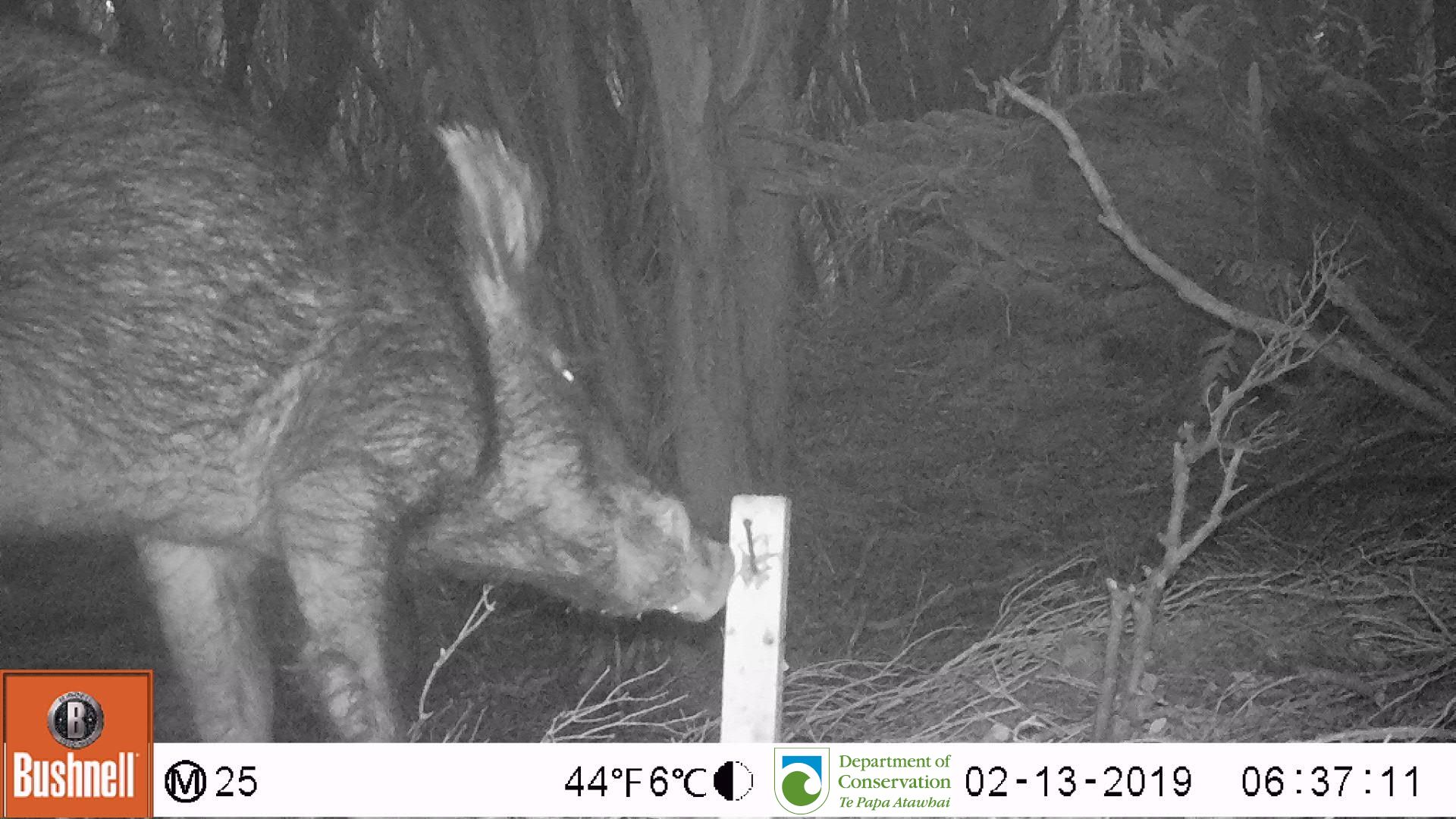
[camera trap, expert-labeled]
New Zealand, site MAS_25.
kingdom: Animalia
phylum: Chordata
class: Mammalia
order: Artiodactyla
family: Suidae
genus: Sus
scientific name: Sus scrofa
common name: pig